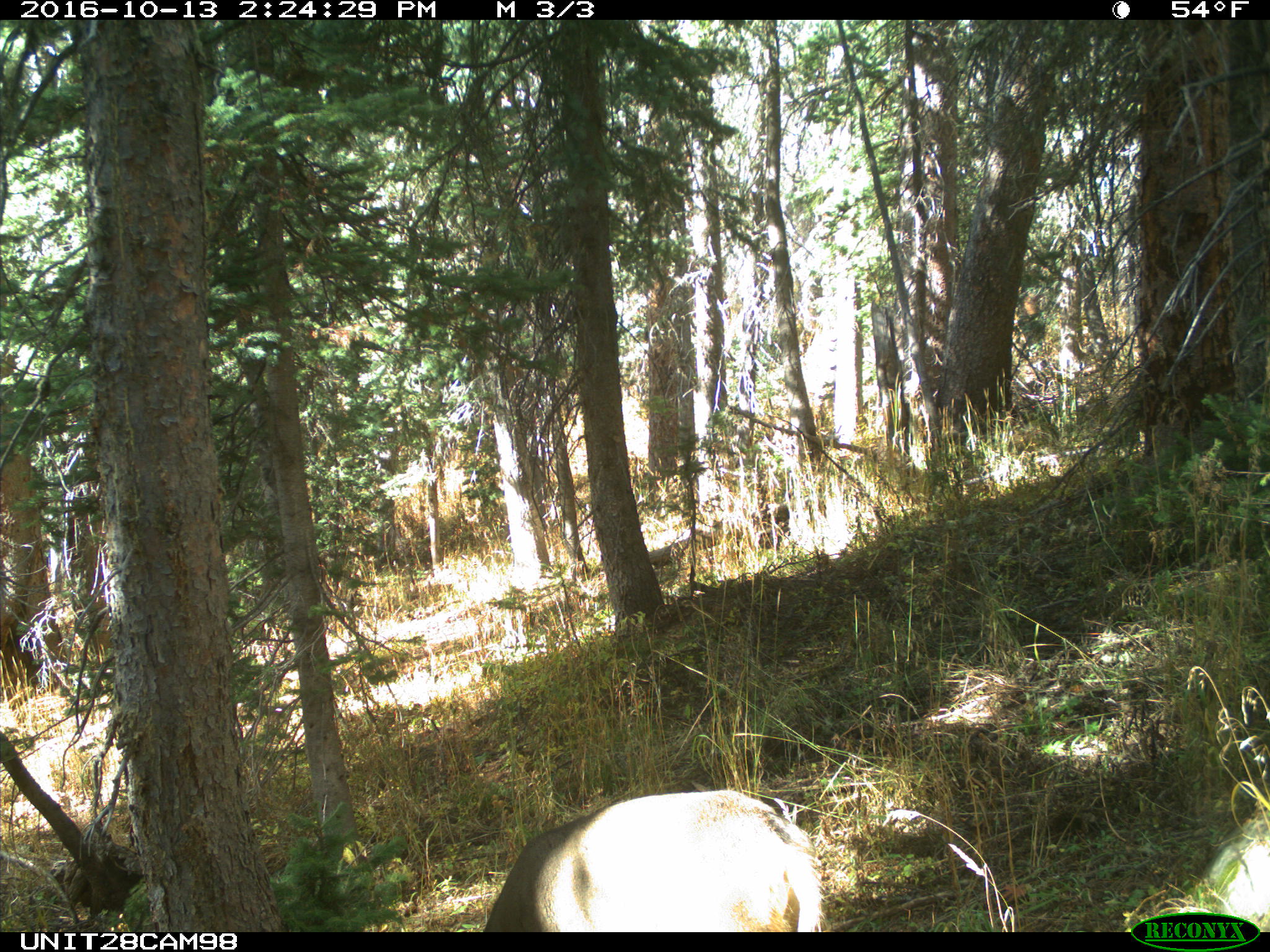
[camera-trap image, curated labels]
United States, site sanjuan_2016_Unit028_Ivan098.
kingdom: Animalia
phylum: Chordata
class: Mammalia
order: Artiodactyla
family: Cervidae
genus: Odocoileus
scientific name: Odocoileus hemionus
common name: mule deer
Odocoileus hemionus (mule deer).